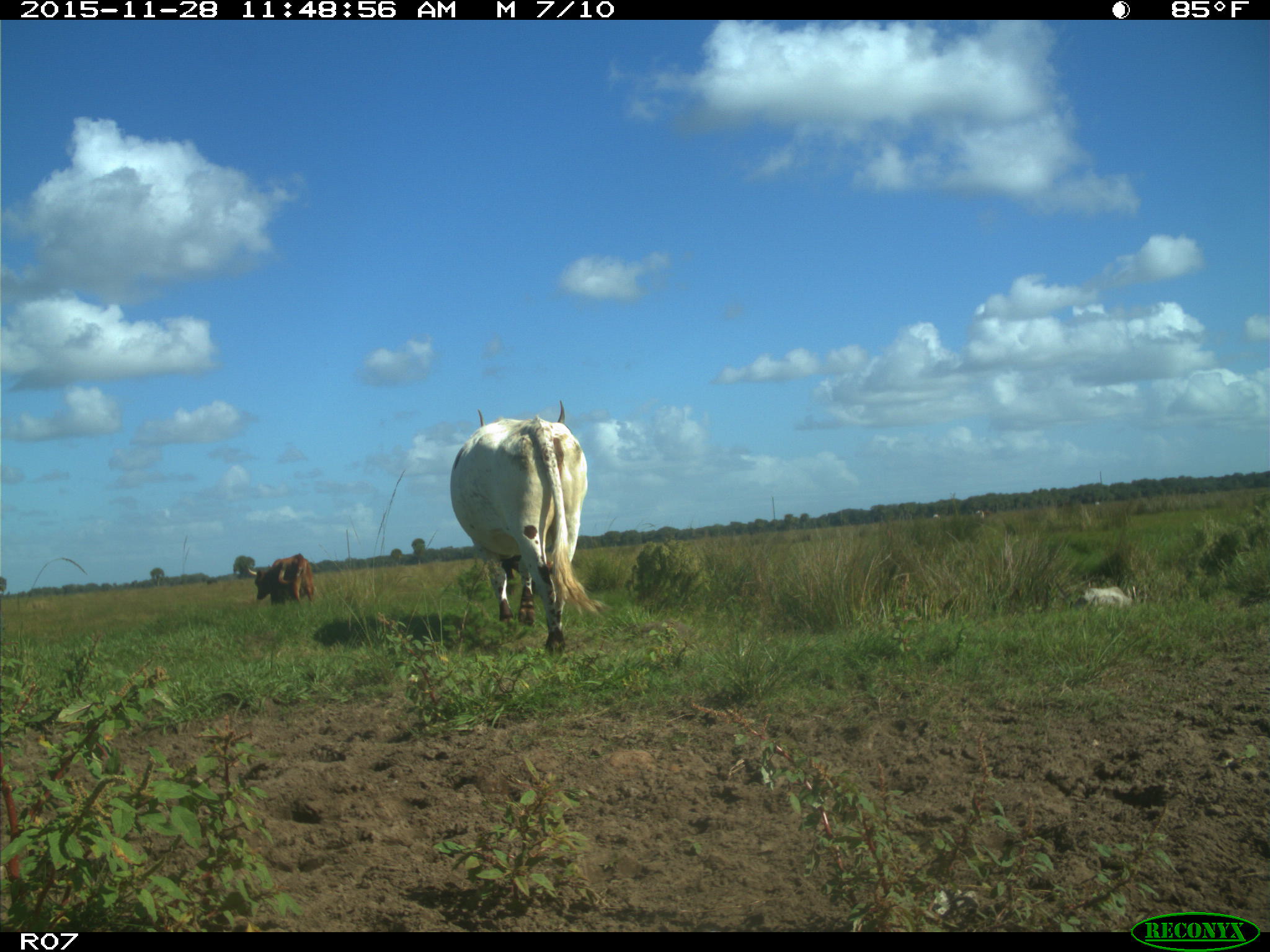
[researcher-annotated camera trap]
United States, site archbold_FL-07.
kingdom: Animalia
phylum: Chordata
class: Mammalia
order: Artiodactyla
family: Bovidae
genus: Bos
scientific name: Bos taurus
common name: domestic cow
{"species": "Bos taurus (domestic cow)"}